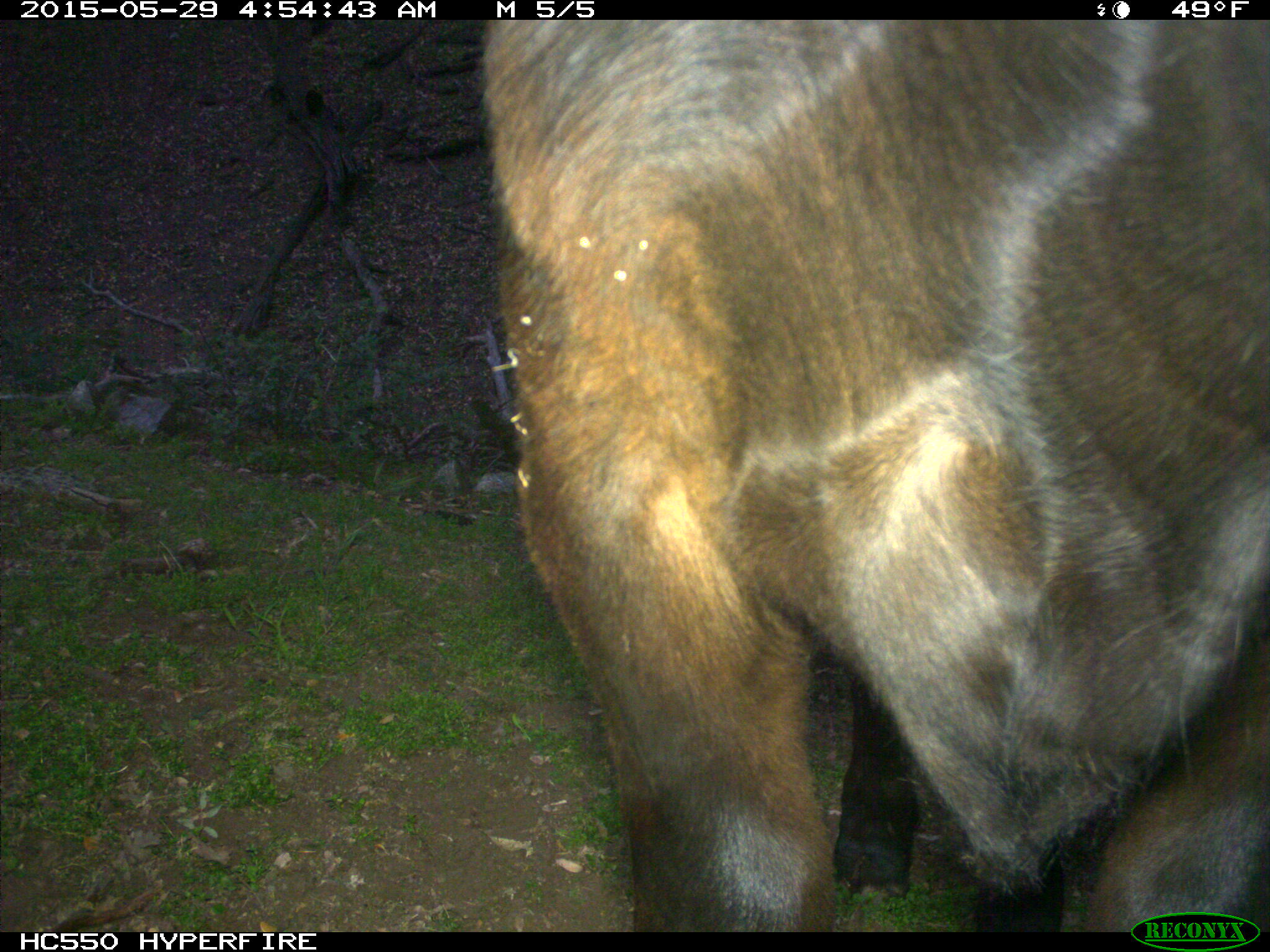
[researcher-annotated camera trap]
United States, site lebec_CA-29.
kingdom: Animalia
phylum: Chordata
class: Mammalia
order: Artiodactyla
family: Bovidae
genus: Bos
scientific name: Bos taurus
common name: domestic cow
Bos taurus (domestic cow).